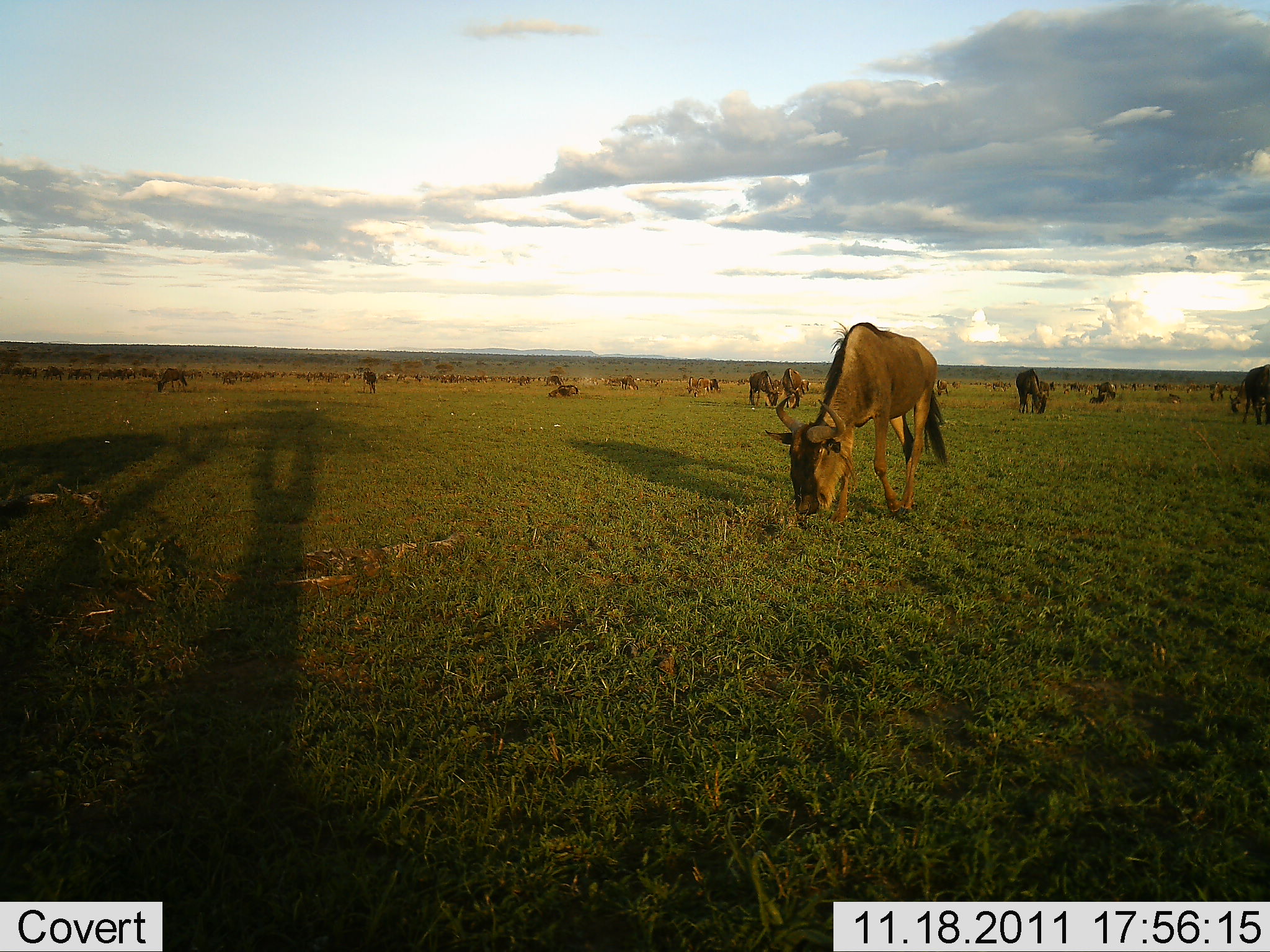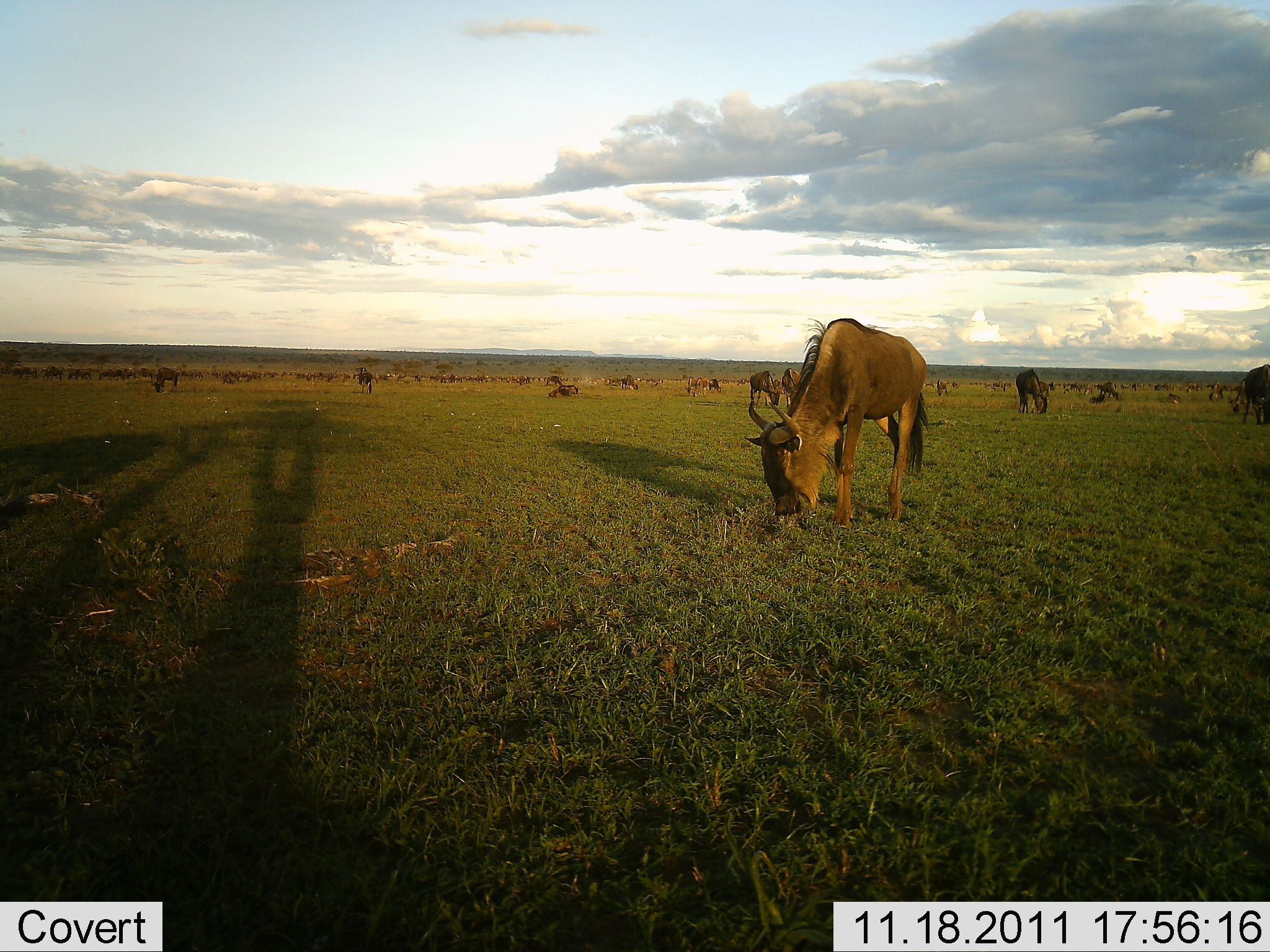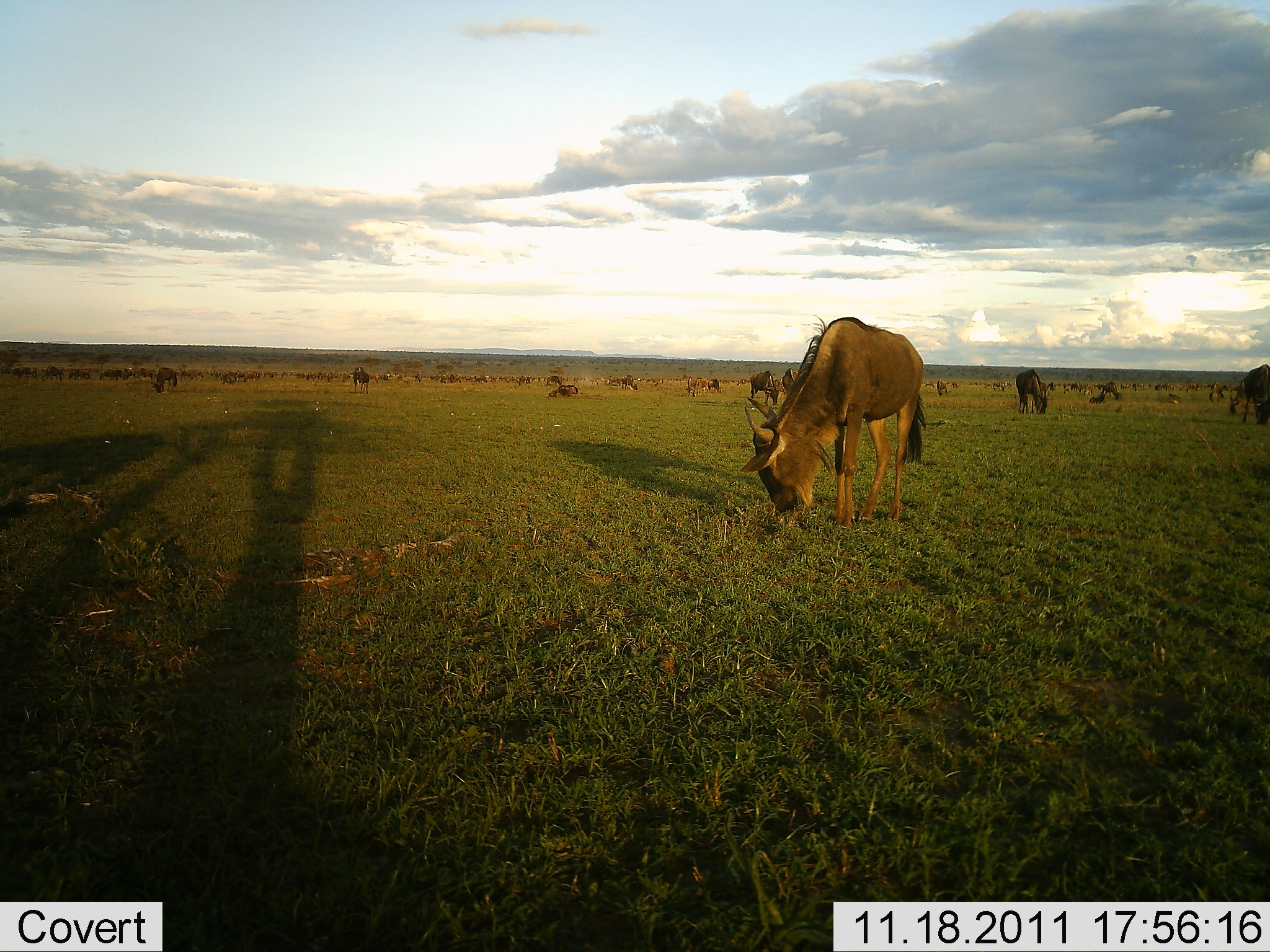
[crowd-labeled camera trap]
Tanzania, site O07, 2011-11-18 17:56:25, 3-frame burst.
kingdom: Animalia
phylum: Chordata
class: Mammalia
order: Artiodactyla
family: Bovidae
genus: Connochaetes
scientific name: Connochaetes taurinus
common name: blue wildebeest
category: wildebeest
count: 11-50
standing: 67%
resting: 17%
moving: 33%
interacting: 0%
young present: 0%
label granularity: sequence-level